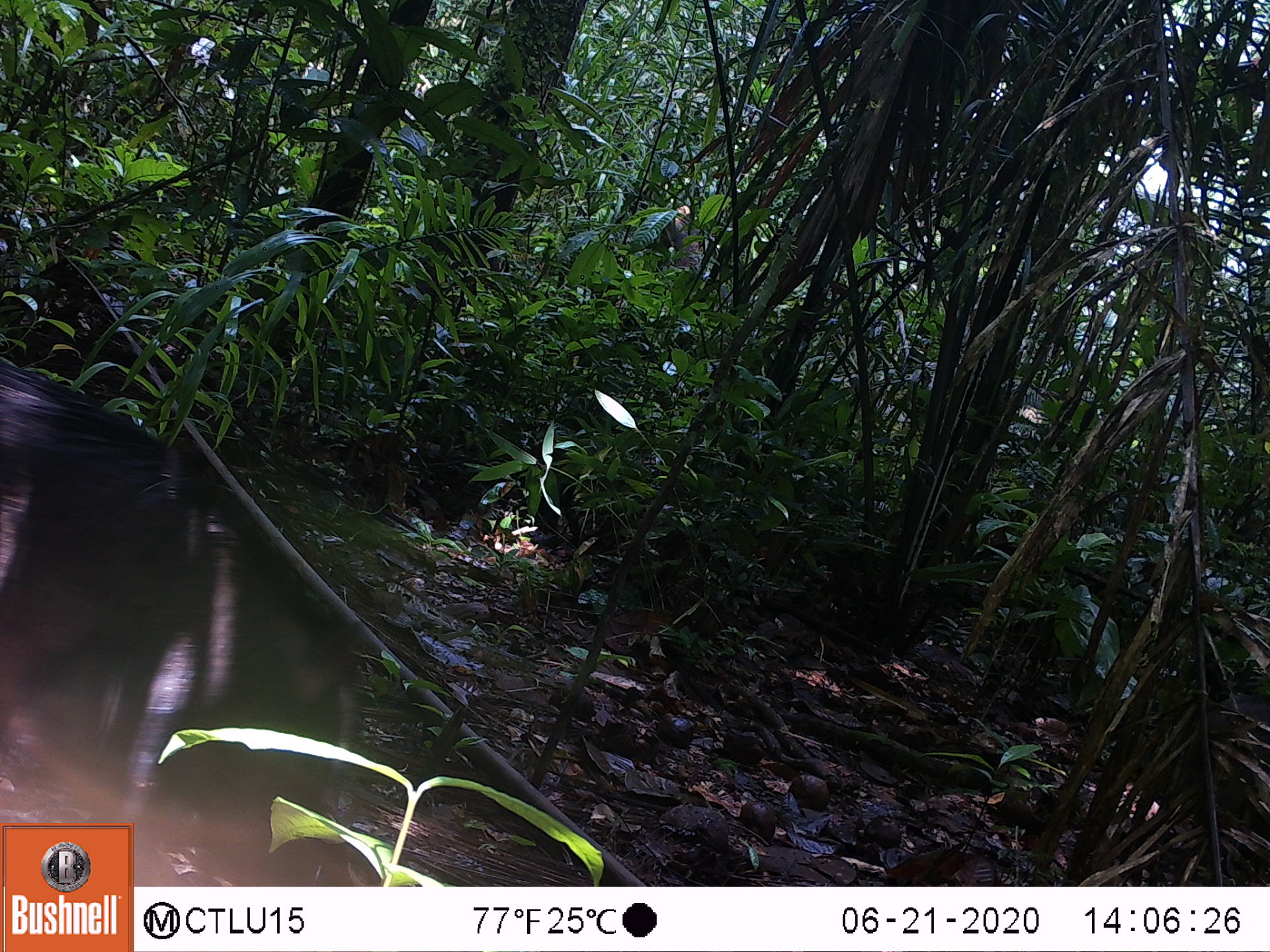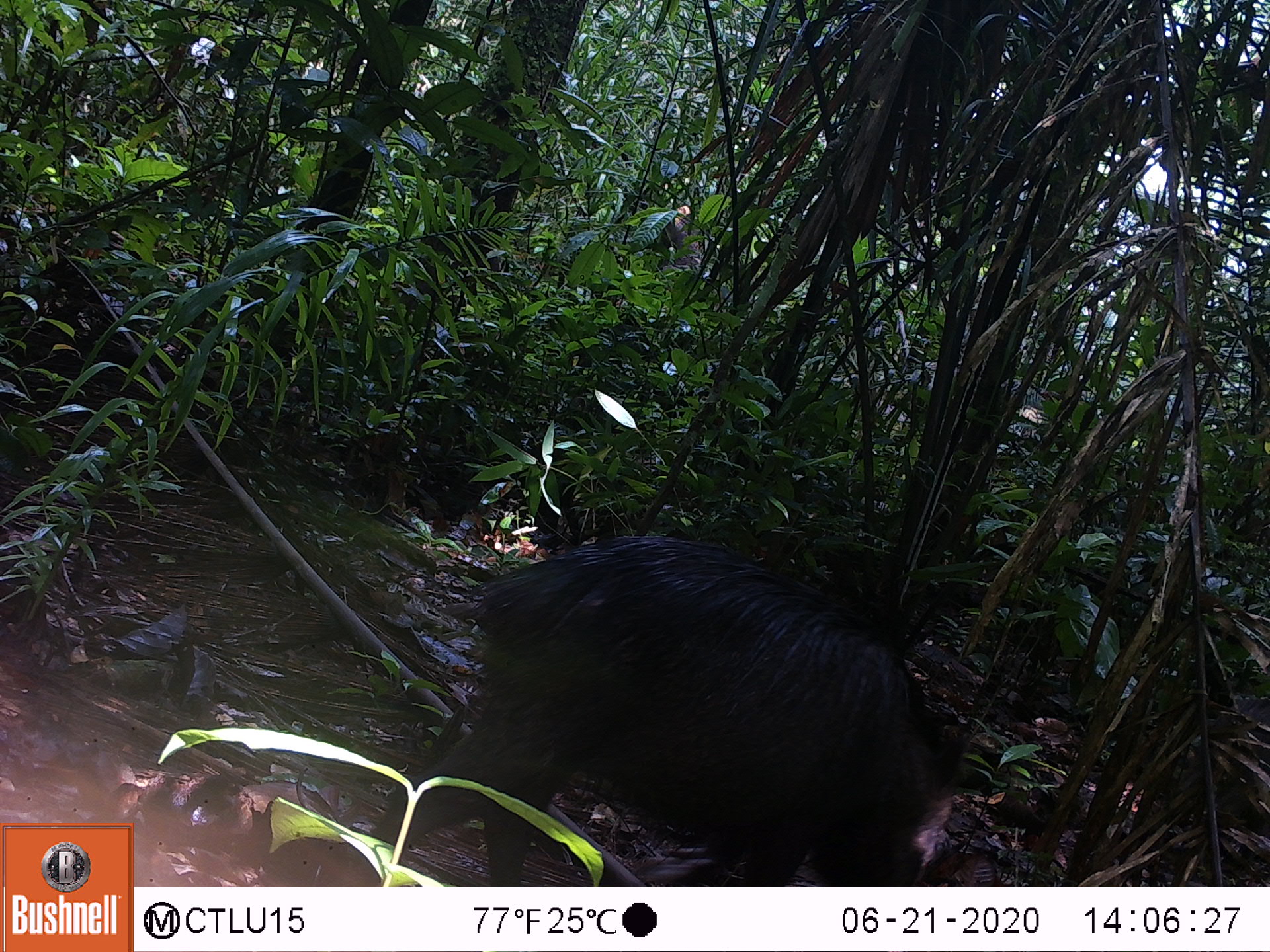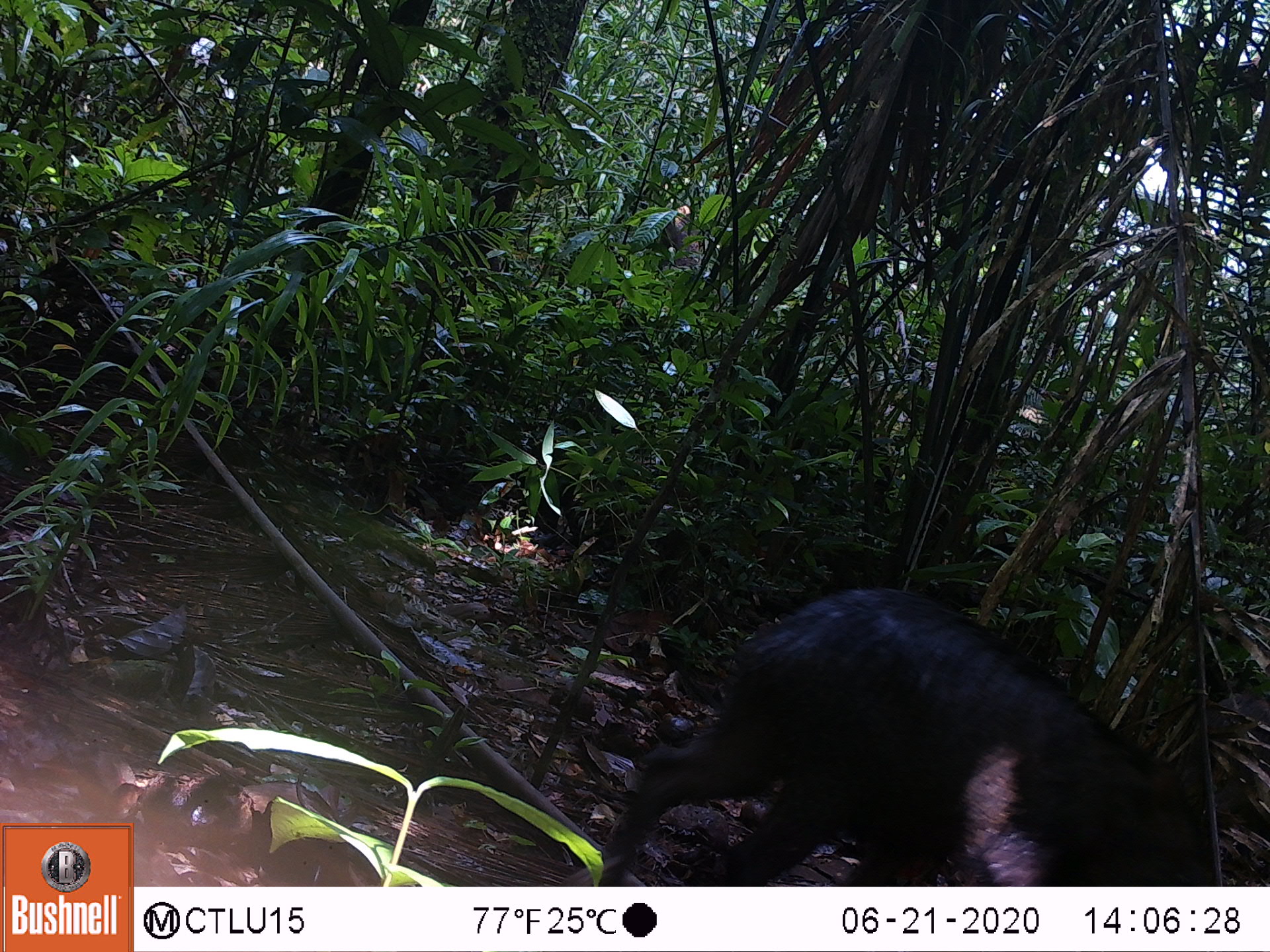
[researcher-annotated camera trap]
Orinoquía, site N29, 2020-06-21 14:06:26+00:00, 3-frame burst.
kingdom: Animalia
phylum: Chordata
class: Mammalia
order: Artiodactyla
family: Tayassuidae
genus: Pecari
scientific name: Pecari tajacu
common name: collared peccary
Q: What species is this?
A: Collared peccary (Pecari tajacu).